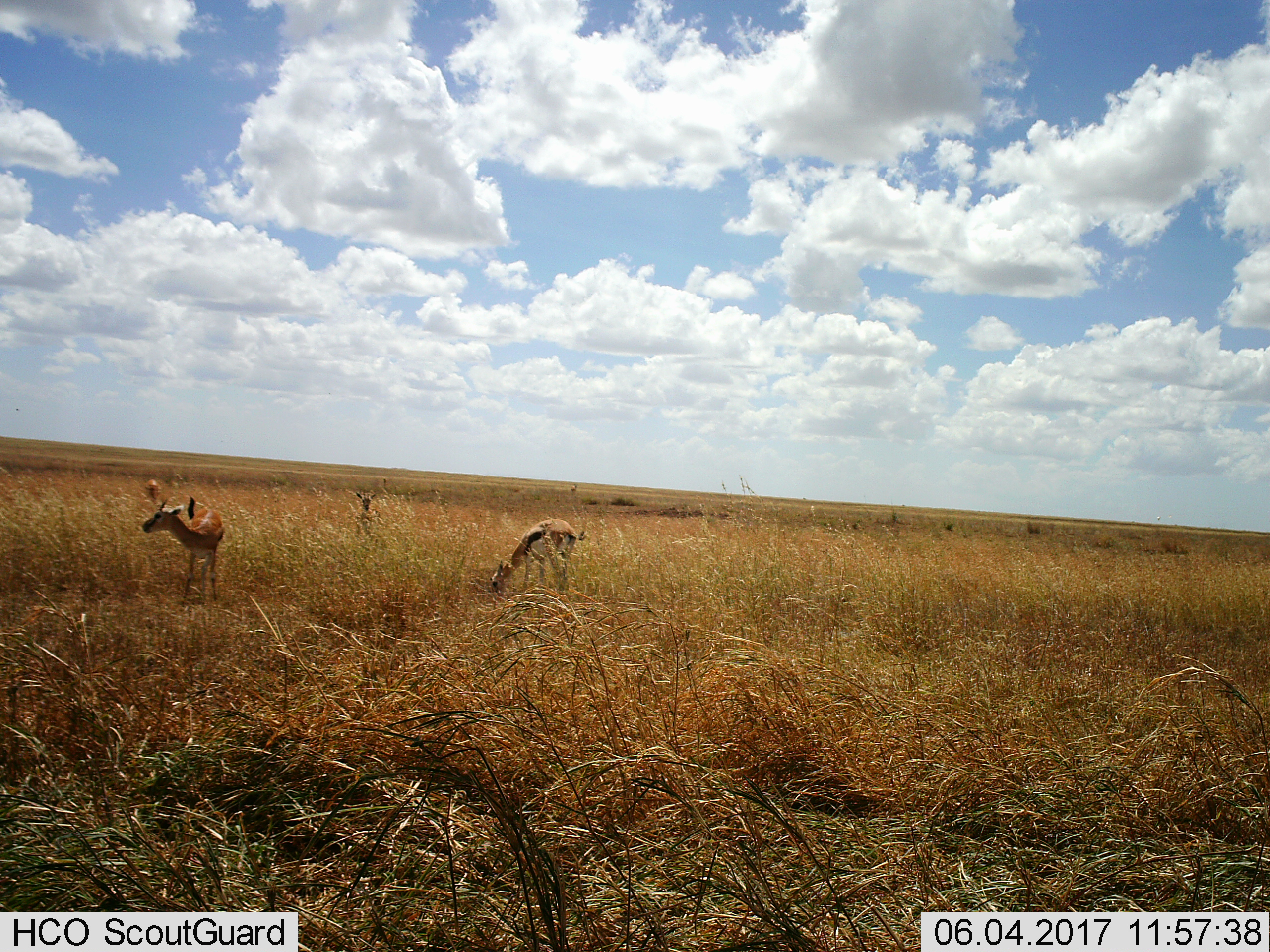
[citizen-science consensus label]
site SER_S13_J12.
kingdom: Animalia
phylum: Chordata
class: Mammalia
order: Artiodactyla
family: Bovidae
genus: Eudorcas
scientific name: Eudorcas thomsonii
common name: thomson's gazelle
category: gazellethomsons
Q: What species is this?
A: Gazellethomsons (thomson's gazelle) (Eudorcas thomsonii).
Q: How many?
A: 4.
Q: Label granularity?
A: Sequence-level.